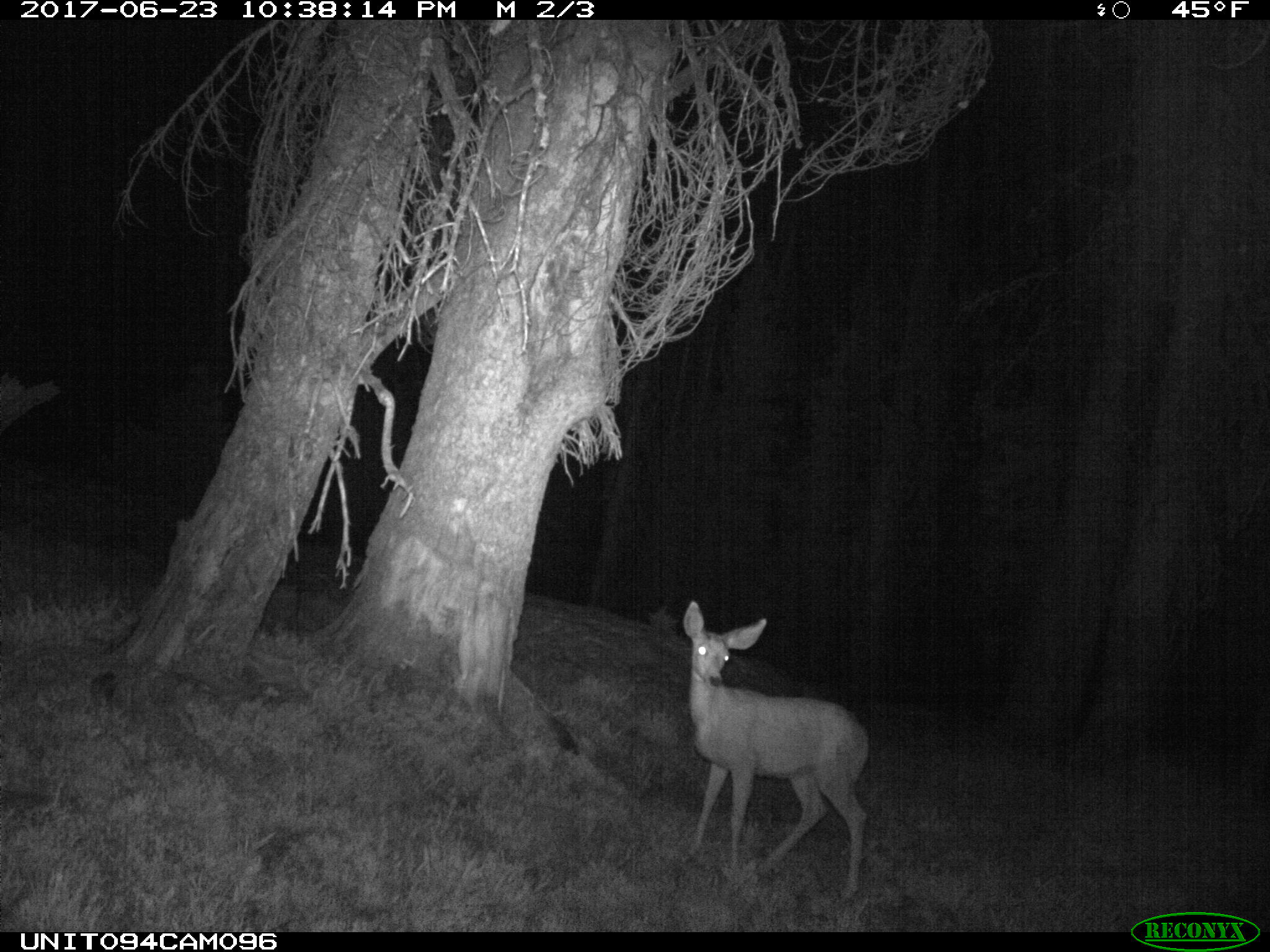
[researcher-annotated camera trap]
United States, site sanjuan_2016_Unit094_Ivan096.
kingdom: Animalia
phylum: Chordata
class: Mammalia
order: Artiodactyla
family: Cervidae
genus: Odocoileus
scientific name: Odocoileus hemionus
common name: mule deer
Odocoileus hemionus (mule deer).